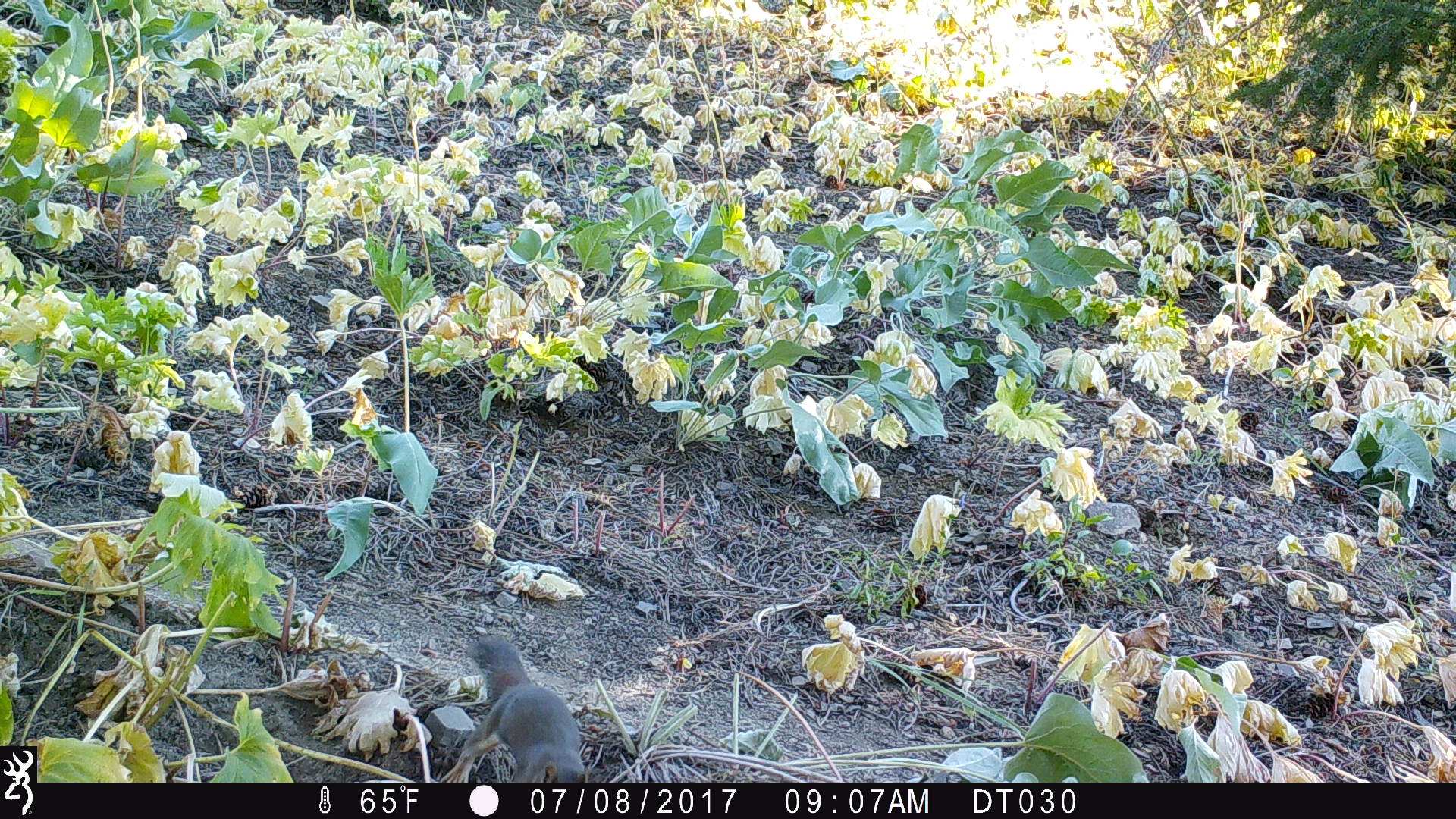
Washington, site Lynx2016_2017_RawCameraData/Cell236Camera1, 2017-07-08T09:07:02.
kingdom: Animalia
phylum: Chordata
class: Mammalia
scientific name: Mammalia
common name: small mammal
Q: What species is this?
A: Small mammal (Mammalia).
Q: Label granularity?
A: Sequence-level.